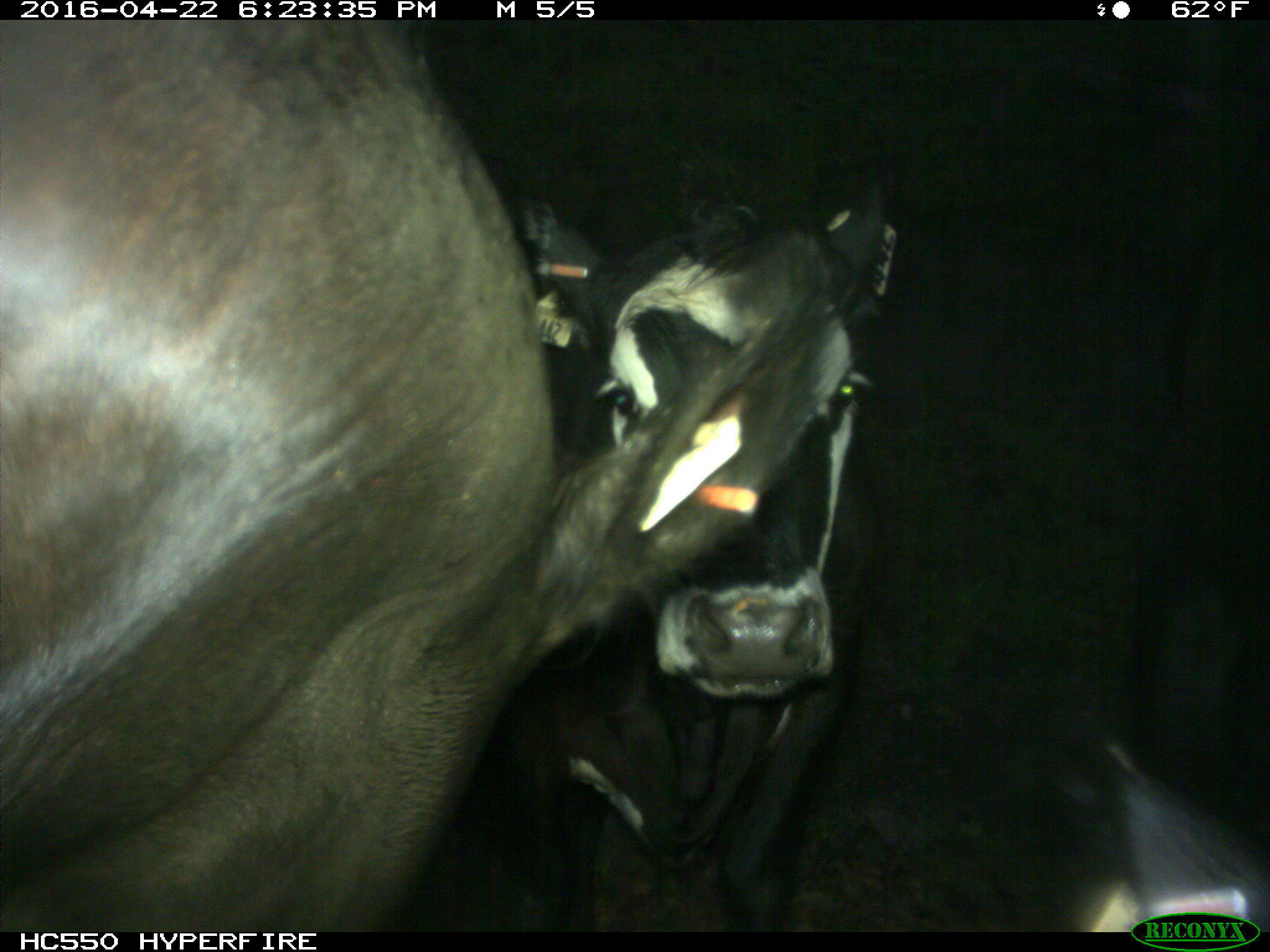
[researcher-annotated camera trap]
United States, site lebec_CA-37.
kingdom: Animalia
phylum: Chordata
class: Mammalia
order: Artiodactyla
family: Bovidae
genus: Bos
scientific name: Bos taurus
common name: domestic cow